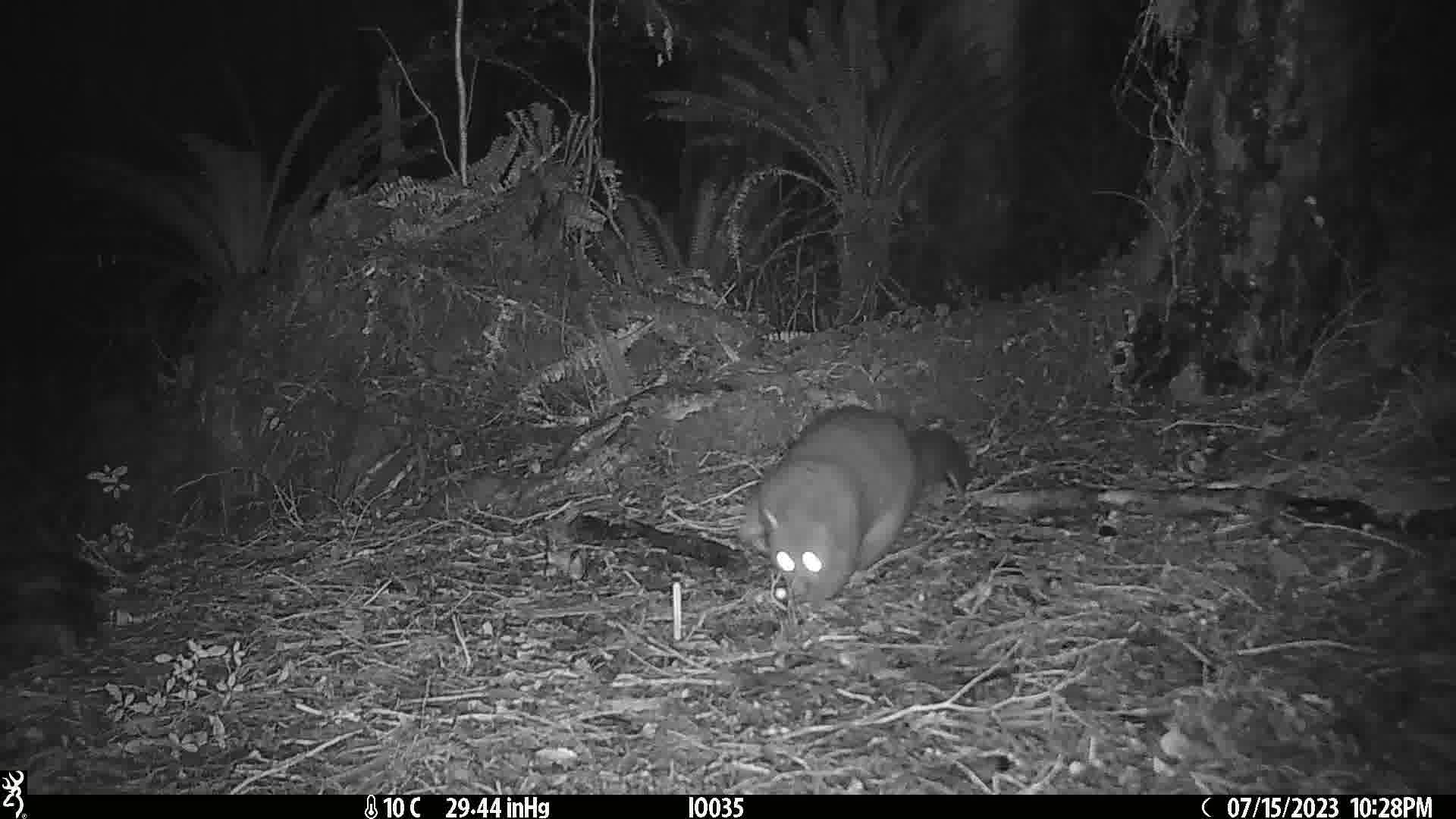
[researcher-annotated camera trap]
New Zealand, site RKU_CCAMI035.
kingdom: Animalia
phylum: Chordata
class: Mammalia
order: Diprotodontia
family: Phalangeridae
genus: Trichosurus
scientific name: Trichosurus vulpecula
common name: common brushtail possum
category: possum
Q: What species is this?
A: Possum (common brushtail possum) (Trichosurus vulpecula).